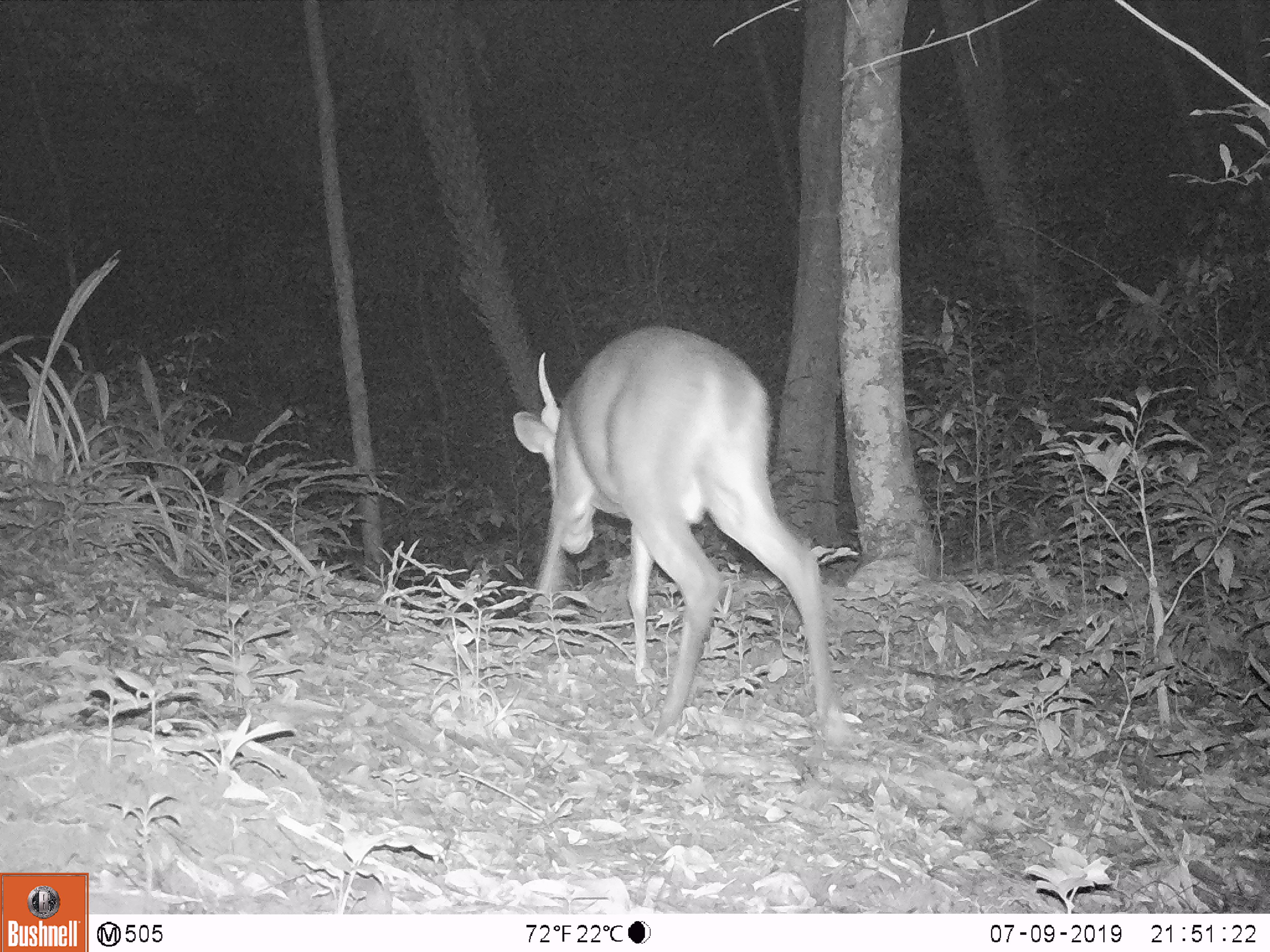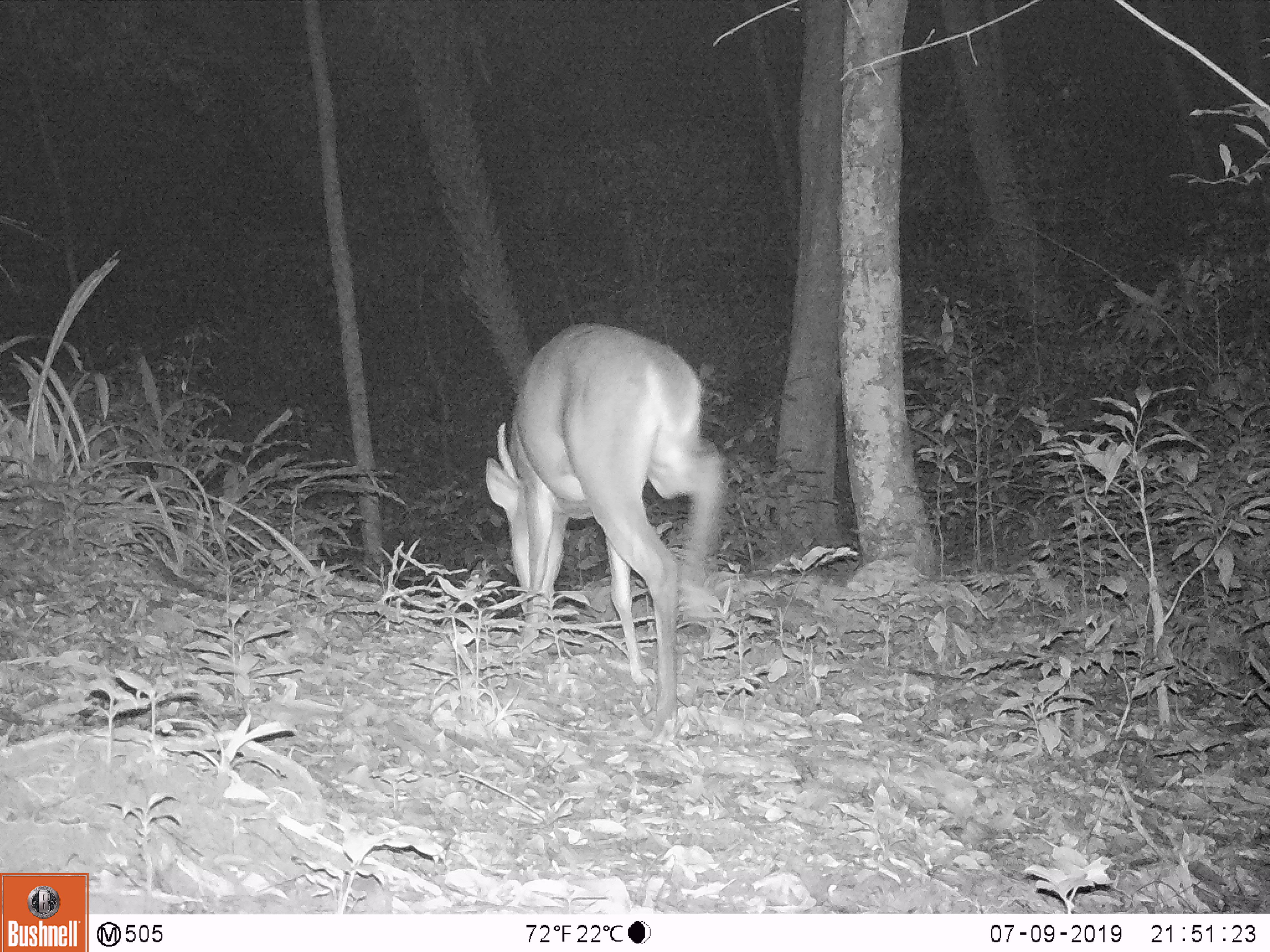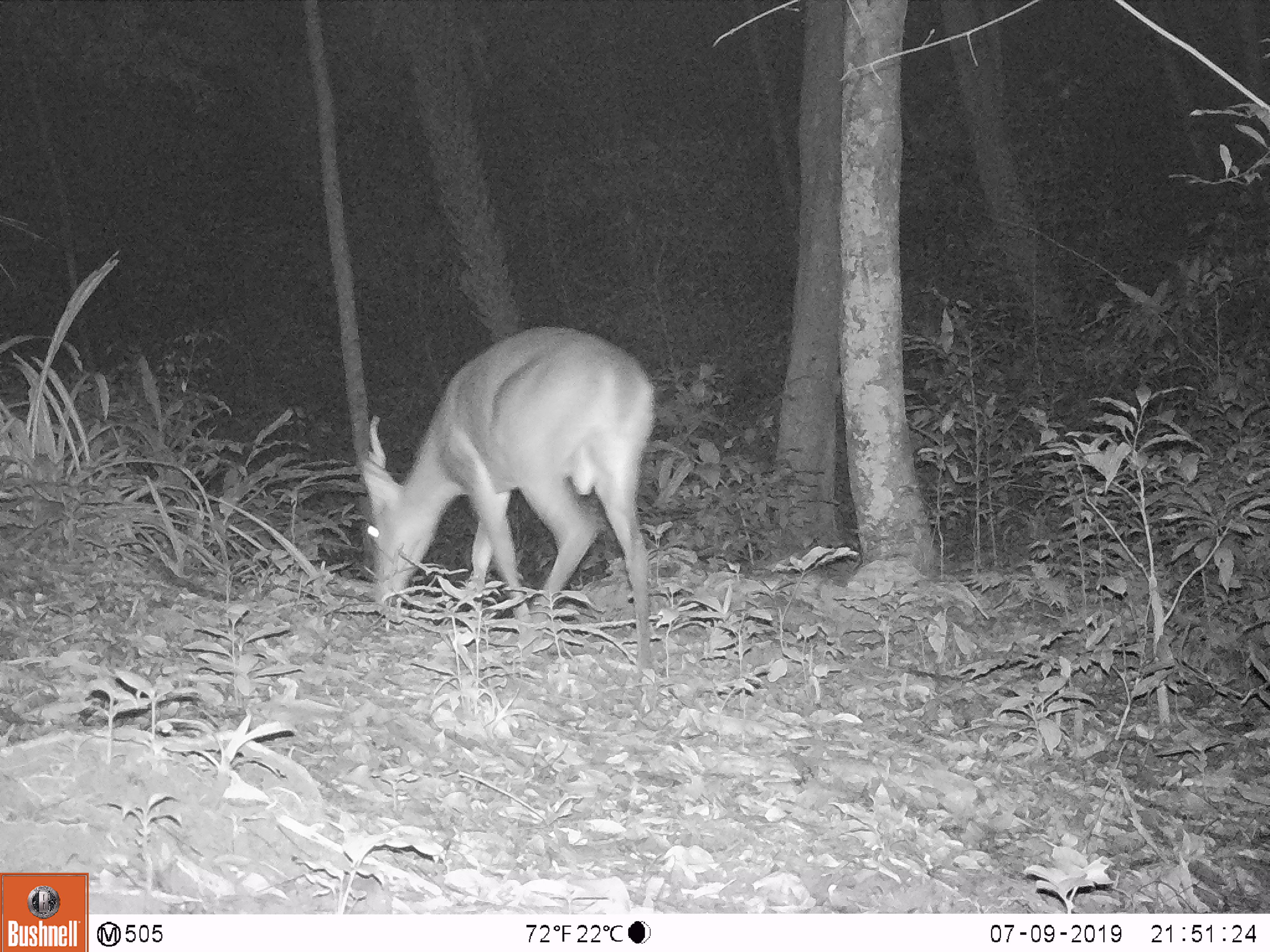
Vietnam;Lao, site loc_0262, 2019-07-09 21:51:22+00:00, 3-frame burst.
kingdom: Animalia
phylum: Chordata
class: Mammalia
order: Artiodactyla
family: Cervidae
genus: Muntiacus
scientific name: Muntiacus vuquangensis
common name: large-antlered muntjac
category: large antlered muntjac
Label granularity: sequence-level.